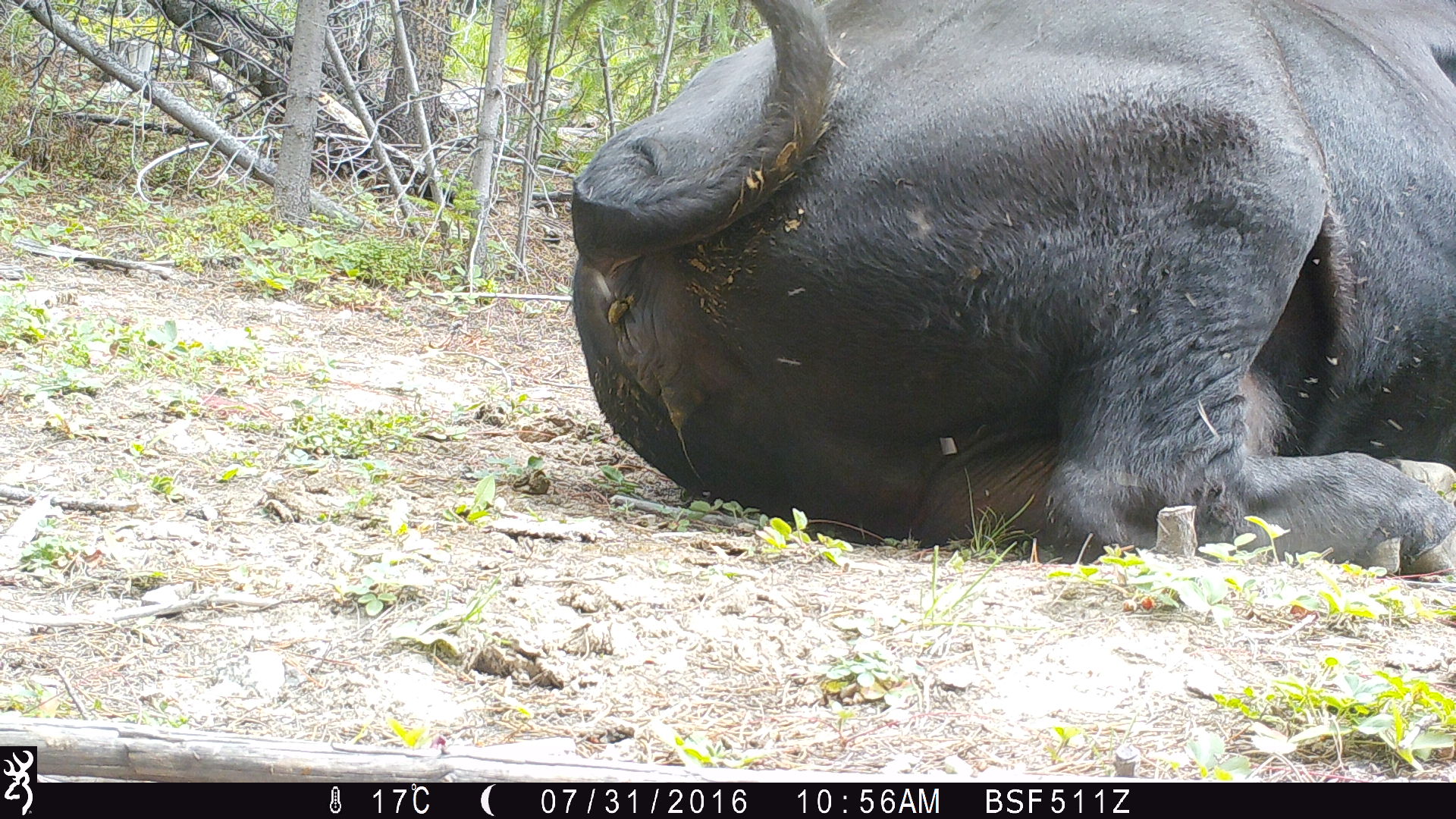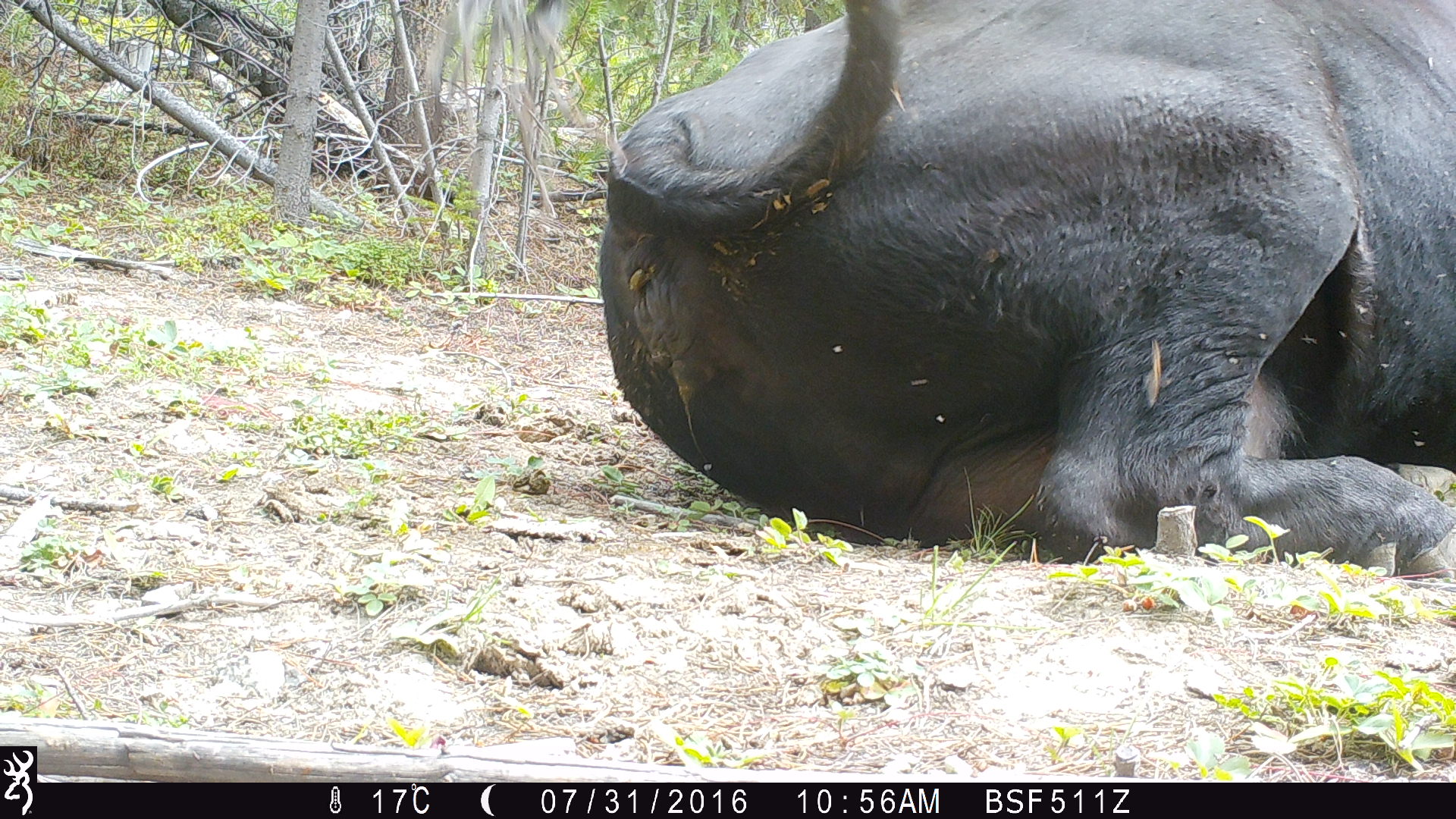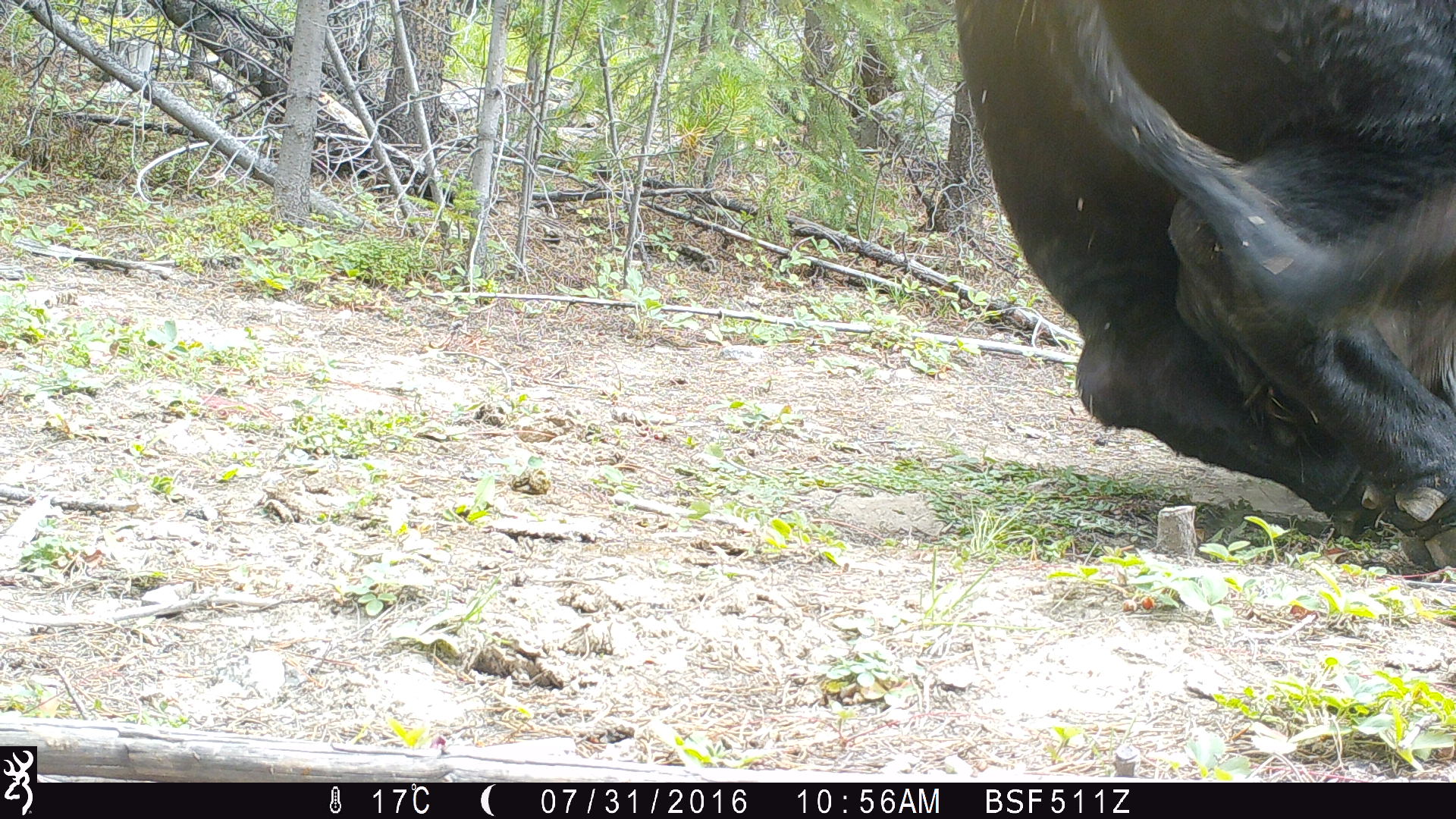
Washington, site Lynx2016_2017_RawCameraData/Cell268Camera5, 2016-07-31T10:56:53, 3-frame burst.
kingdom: Animalia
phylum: Chordata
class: Mammalia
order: Artiodactyla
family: Bovidae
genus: Bos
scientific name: Bos taurus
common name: domestic cattle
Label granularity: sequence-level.